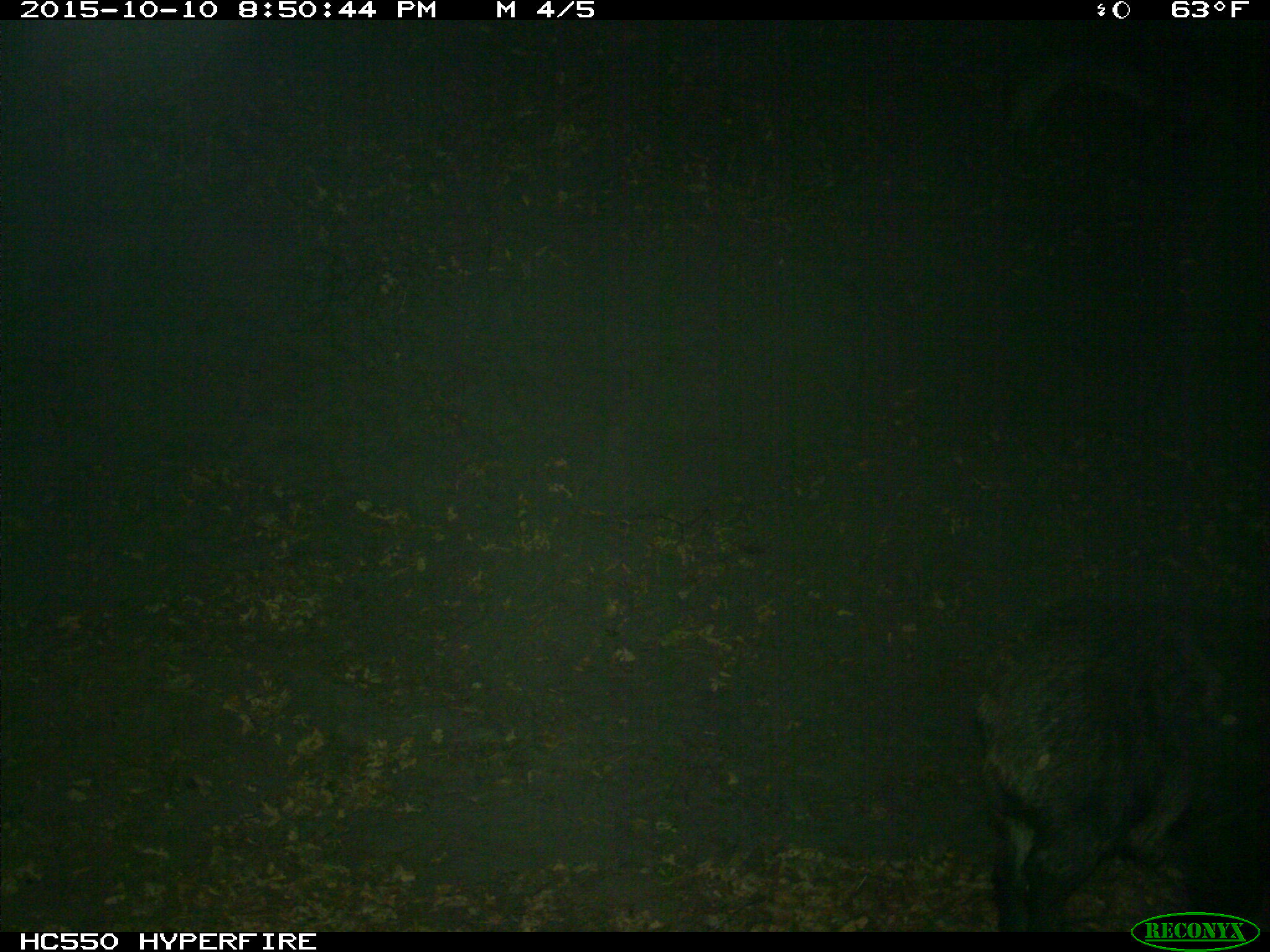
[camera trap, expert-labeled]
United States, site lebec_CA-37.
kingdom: Animalia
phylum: Chordata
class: Mammalia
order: Artiodactyla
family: Suidae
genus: Sus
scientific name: Sus scrofa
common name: wild boar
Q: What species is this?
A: Sus scrofa (wild boar).